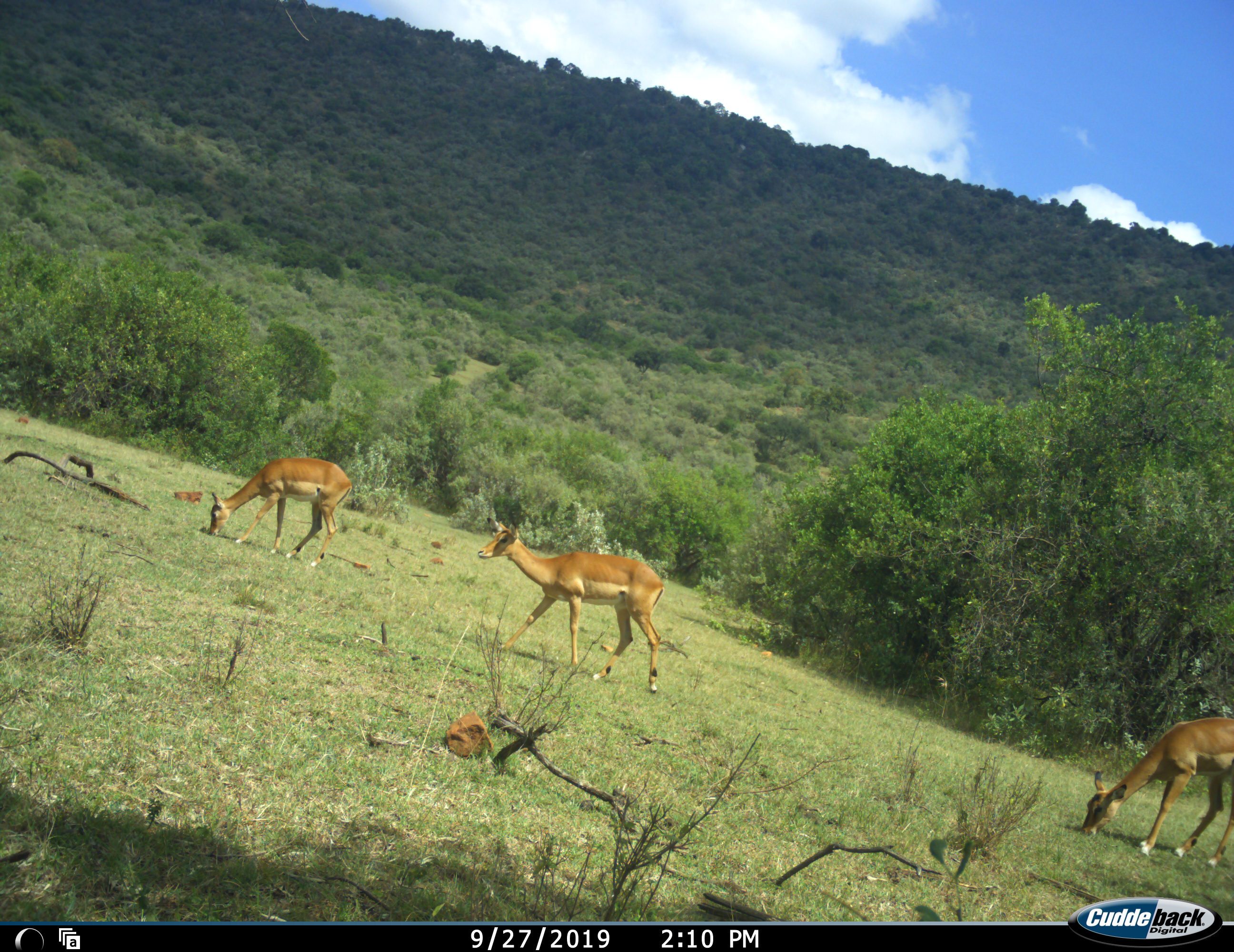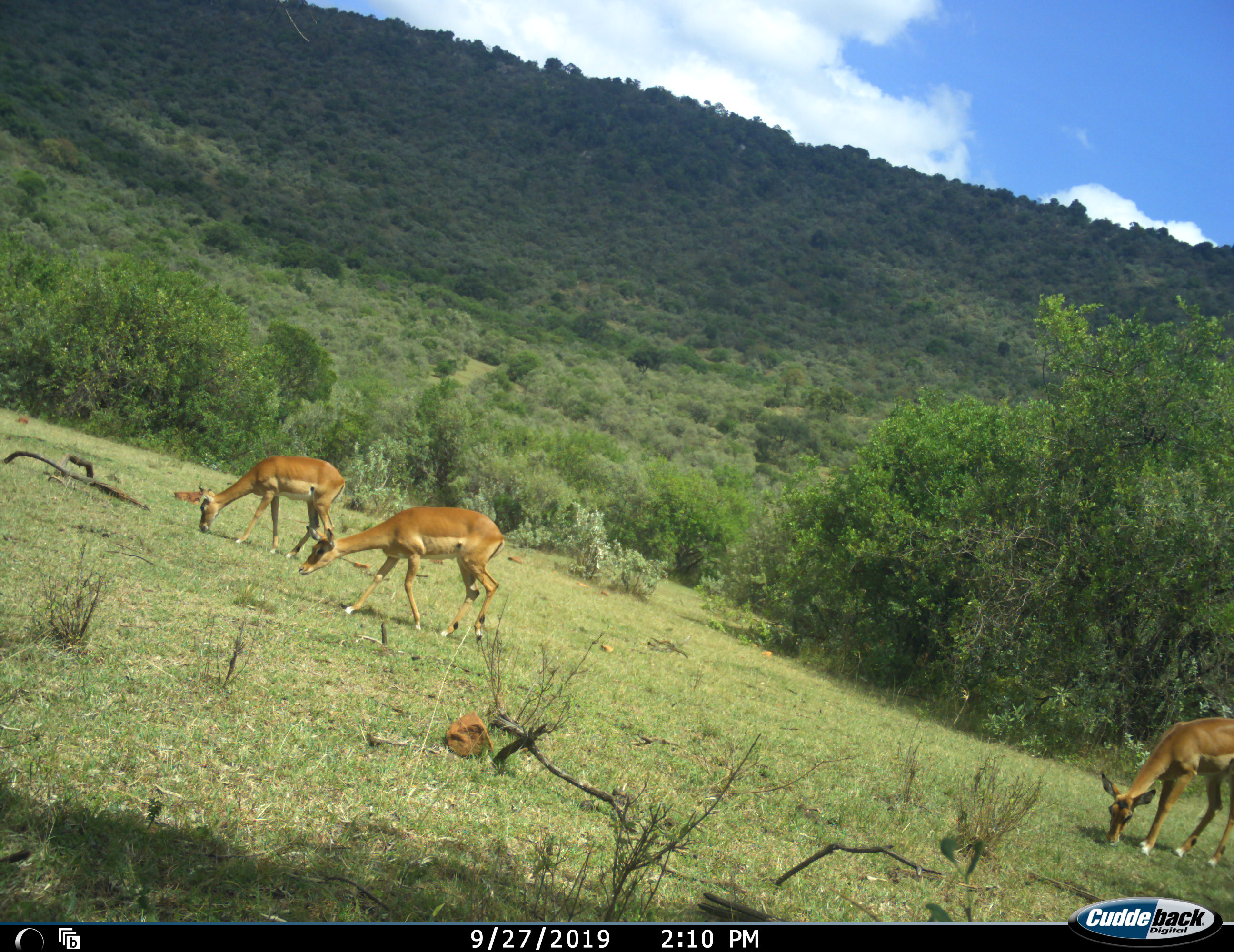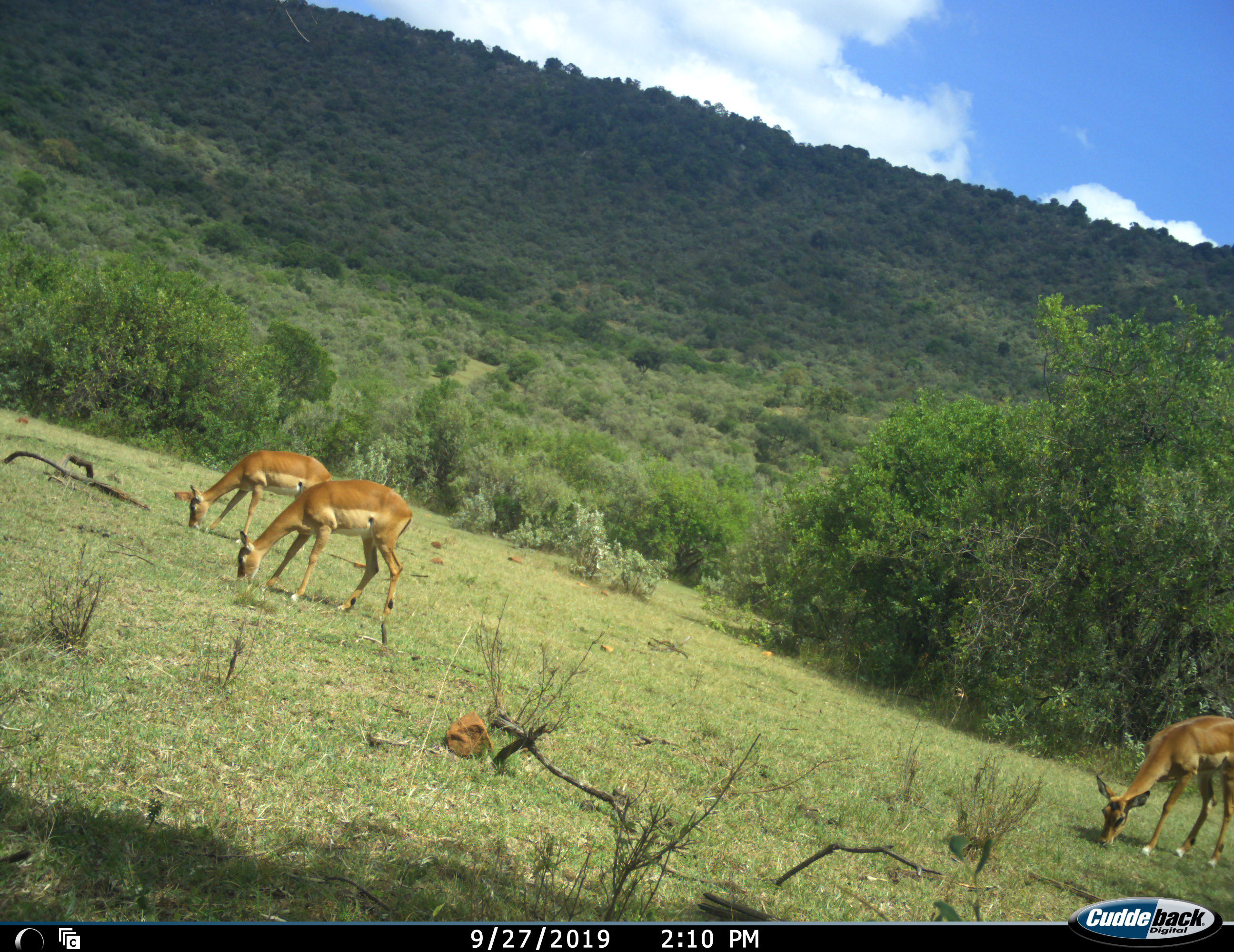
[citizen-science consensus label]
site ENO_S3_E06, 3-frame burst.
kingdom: Animalia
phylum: Chordata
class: Mammalia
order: Artiodactyla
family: Bovidae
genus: Aepyceros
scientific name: Aepyceros melampus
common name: impala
Impala (Aepyceros melampus), count 3. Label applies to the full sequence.